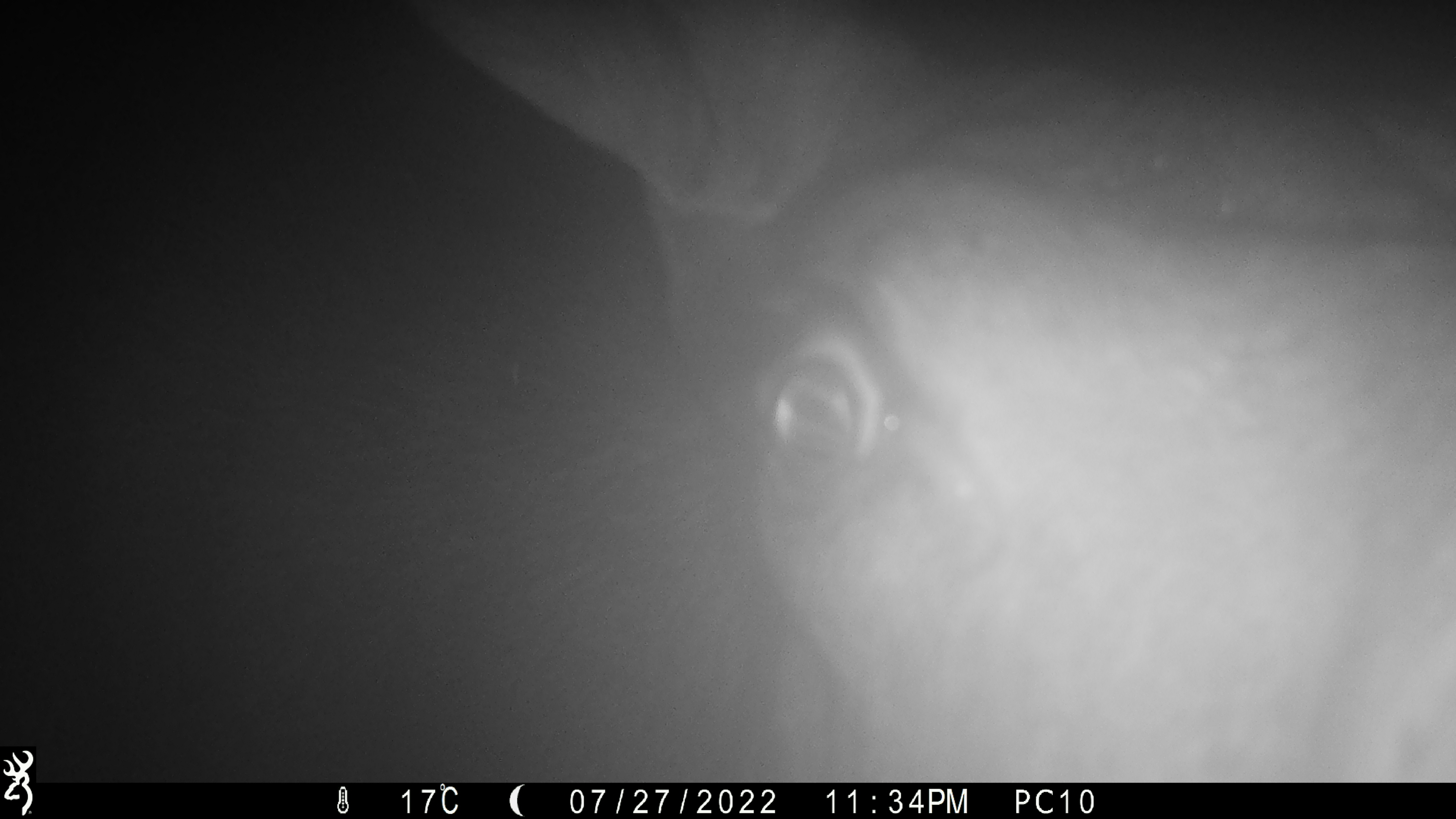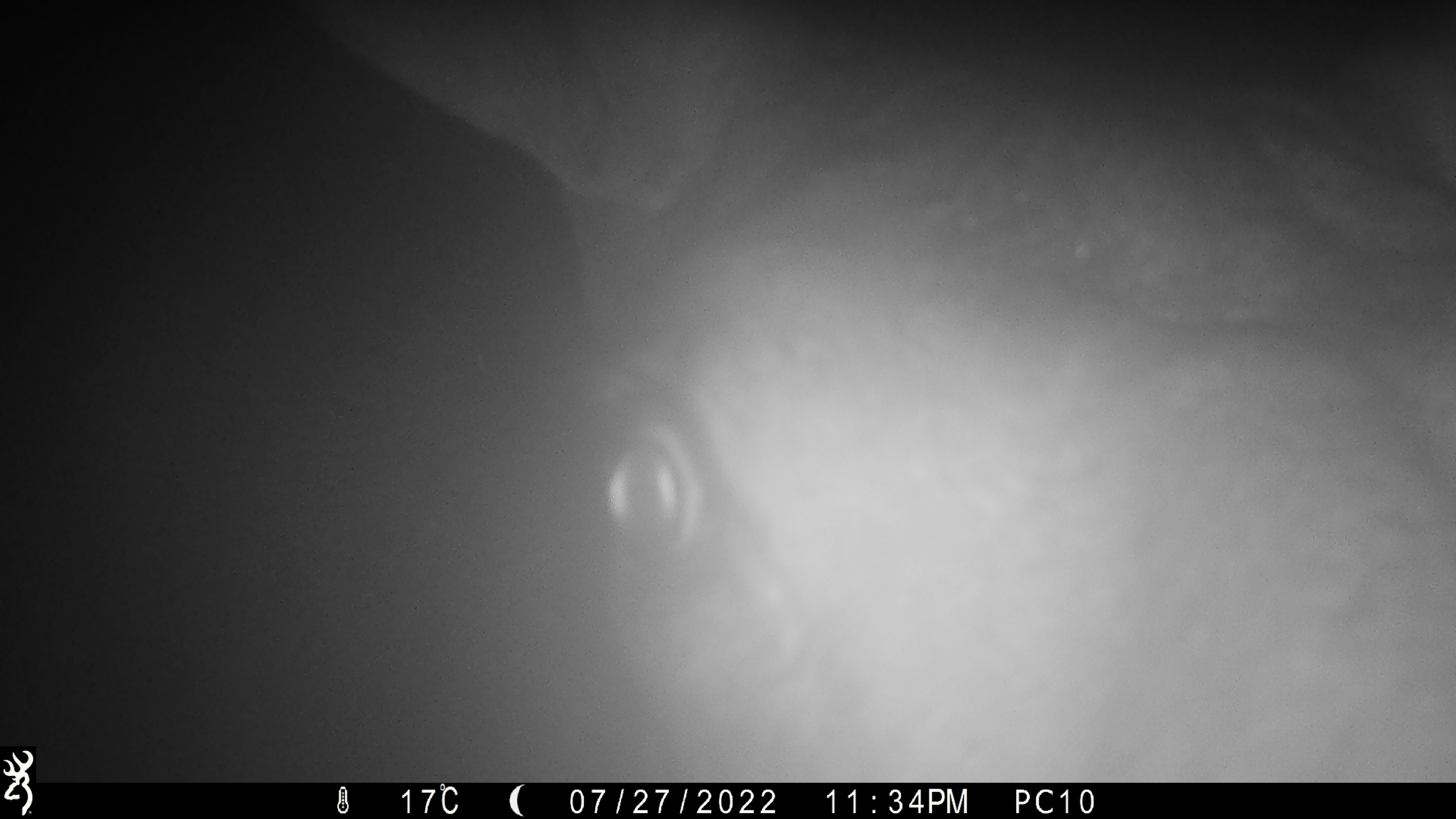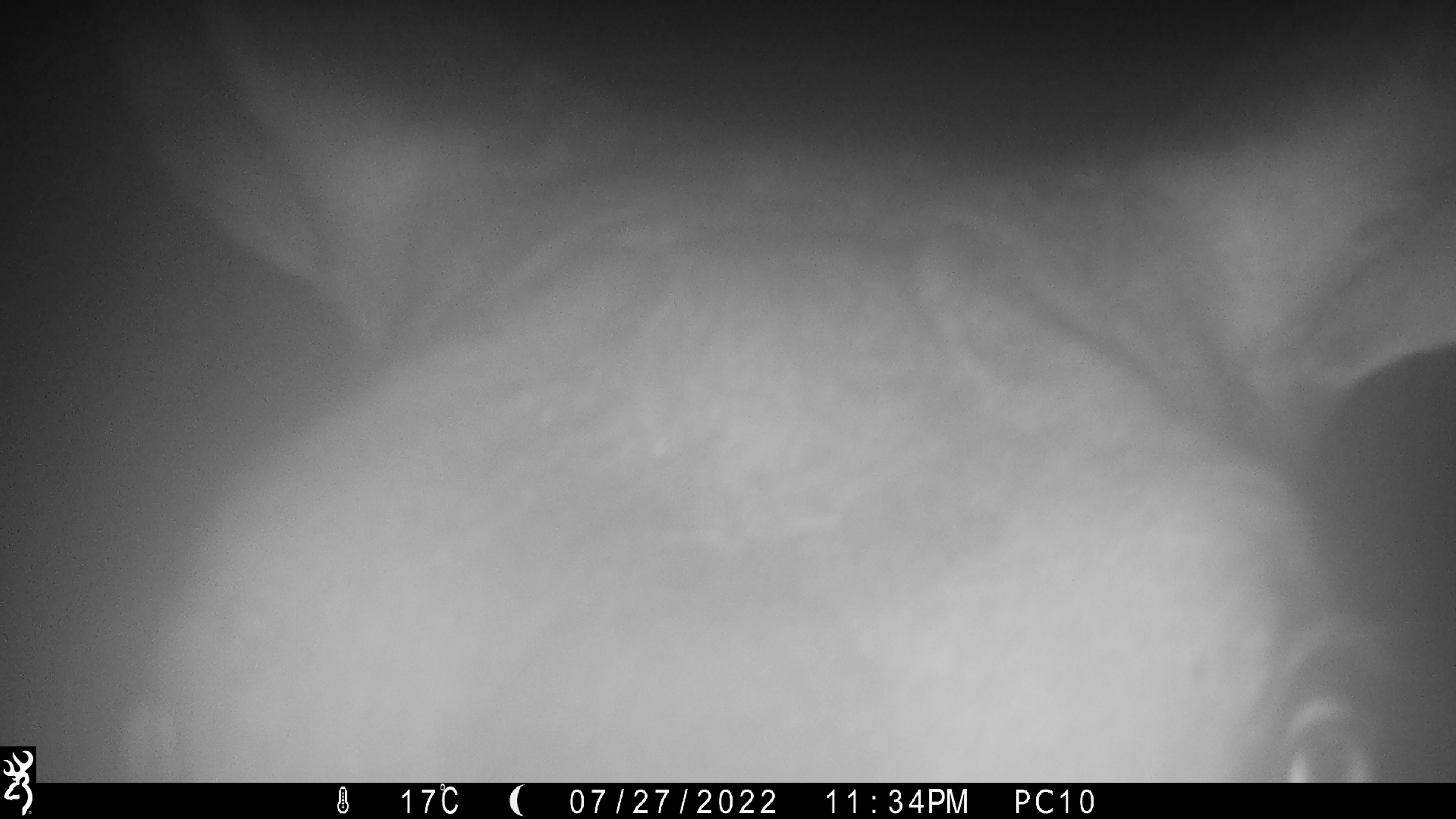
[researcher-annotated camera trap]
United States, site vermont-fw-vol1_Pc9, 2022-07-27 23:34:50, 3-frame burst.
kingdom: Animalia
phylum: Chordata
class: Mammalia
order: Artiodactyla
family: Cervidae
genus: Alces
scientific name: Alces alces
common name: moose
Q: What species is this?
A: Moose (Alces alces).